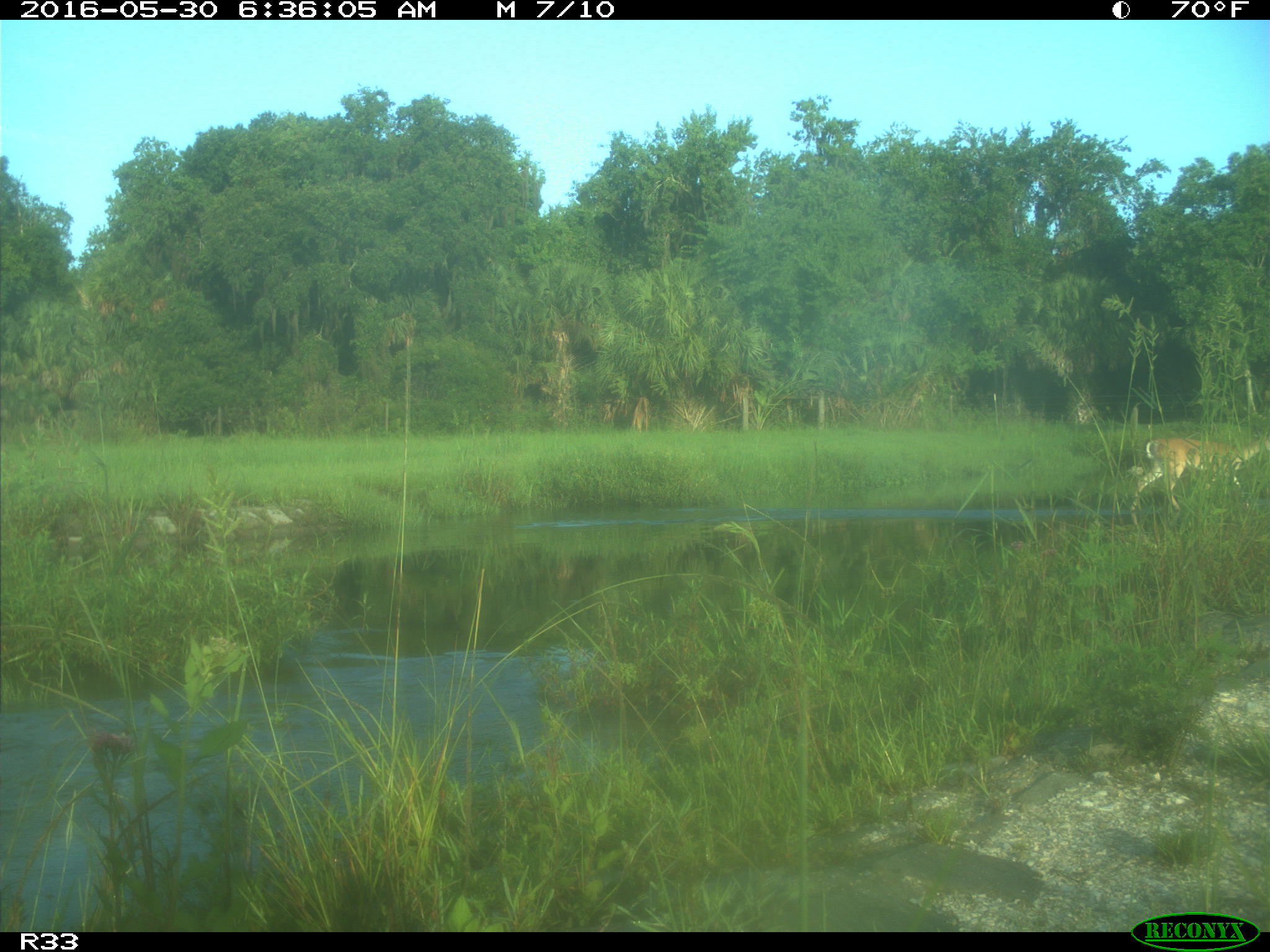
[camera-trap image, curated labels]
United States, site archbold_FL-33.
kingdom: Animalia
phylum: Chordata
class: Mammalia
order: Artiodactyla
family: Cervidae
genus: Odocoileus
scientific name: Odocoileus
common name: deer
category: unidentified deer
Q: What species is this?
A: Unidentified deer (deer) (Odocoileus).